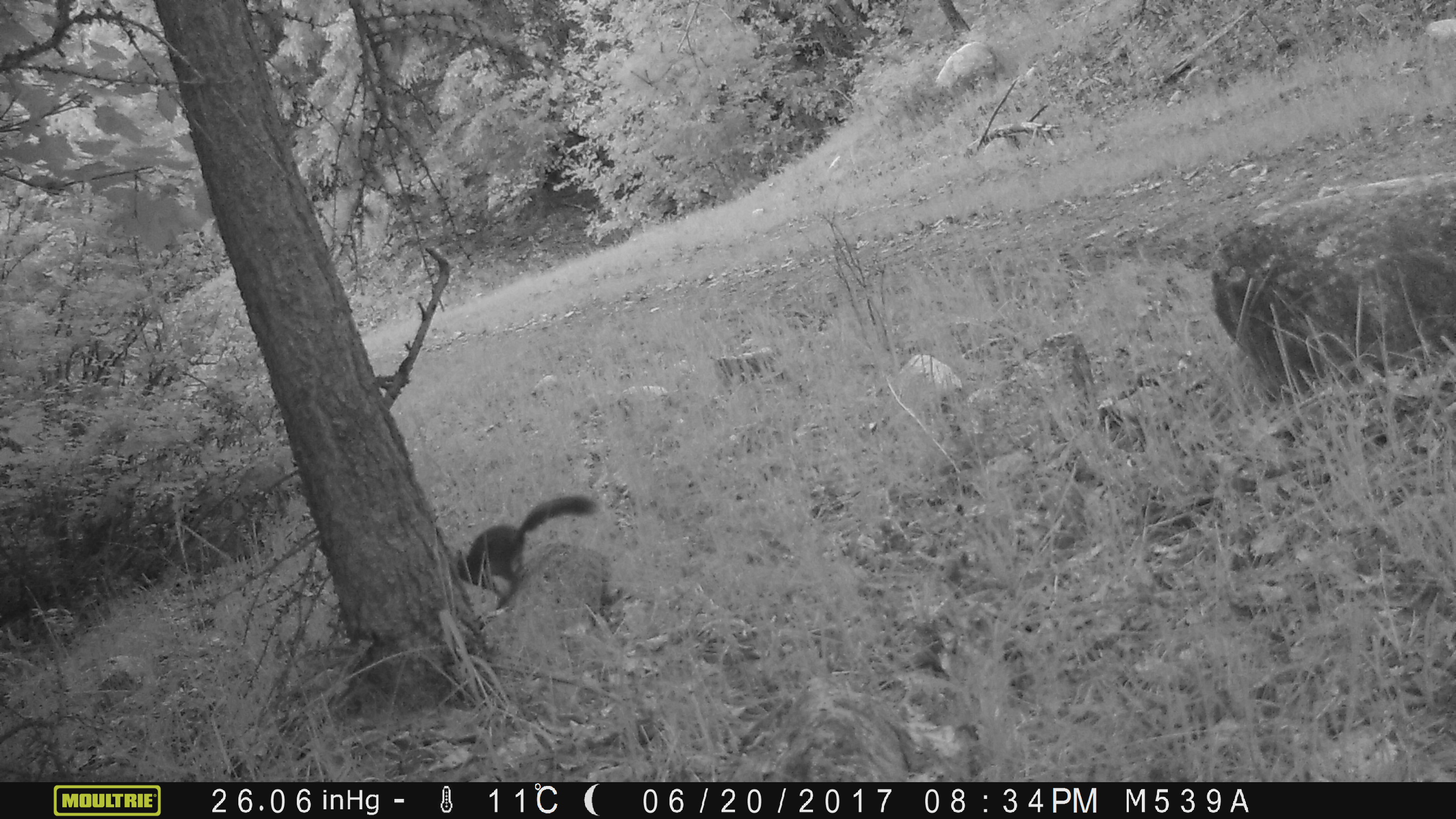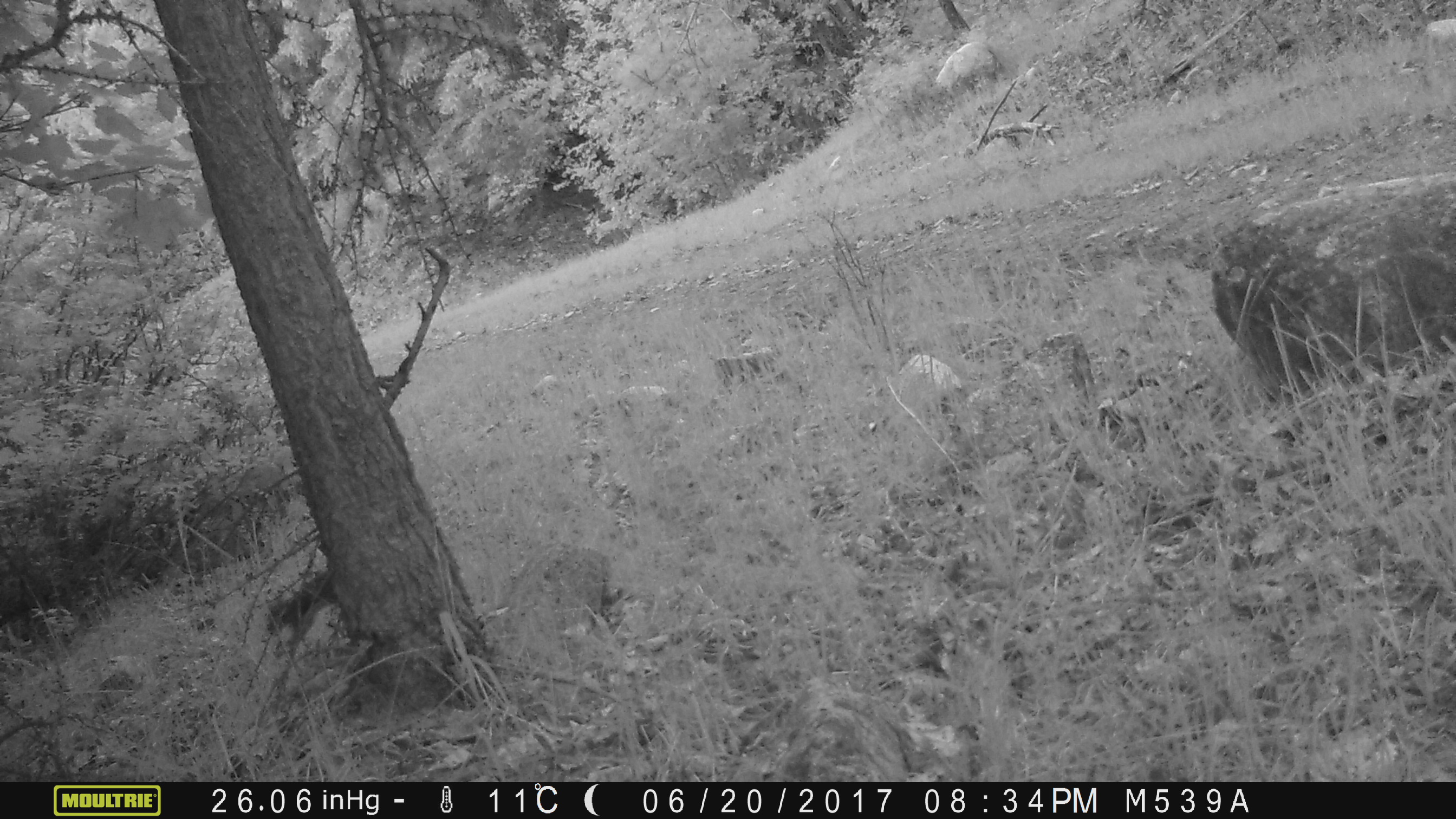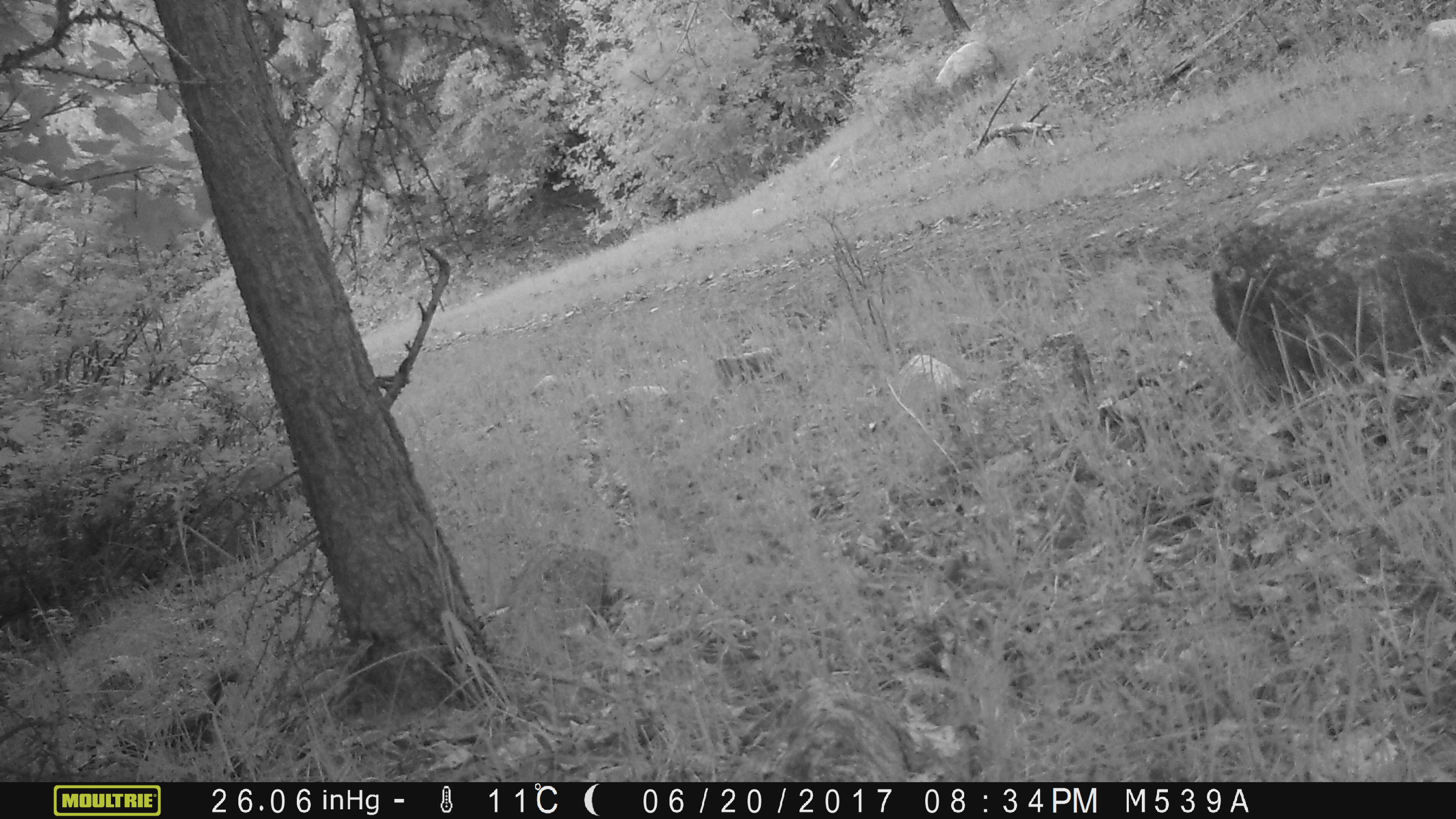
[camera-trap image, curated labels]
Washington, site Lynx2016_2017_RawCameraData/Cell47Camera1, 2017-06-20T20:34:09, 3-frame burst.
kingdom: Animalia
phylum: Chordata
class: Mammalia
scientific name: Mammalia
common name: small mammal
Small mammal (Mammalia). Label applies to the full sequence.